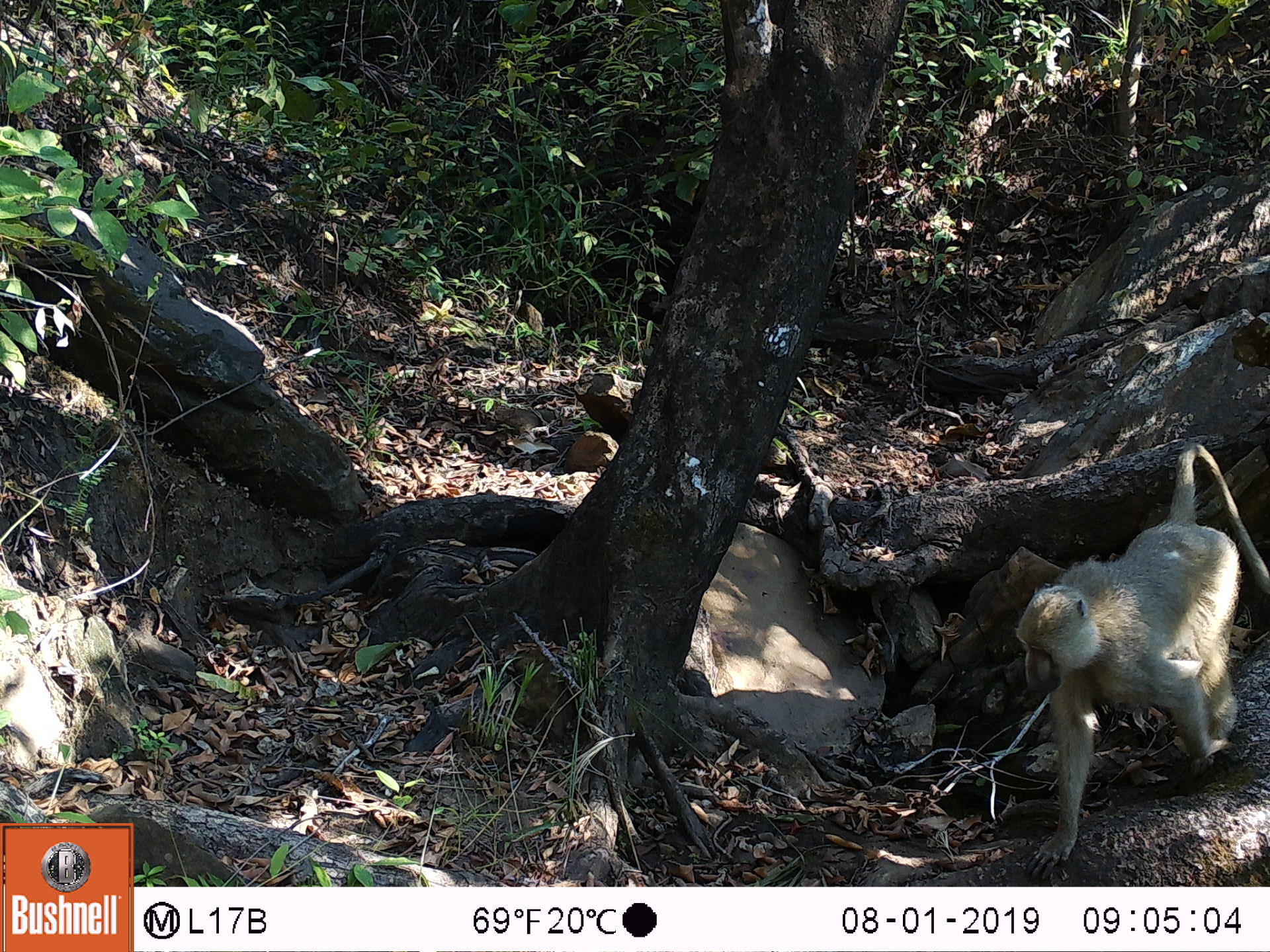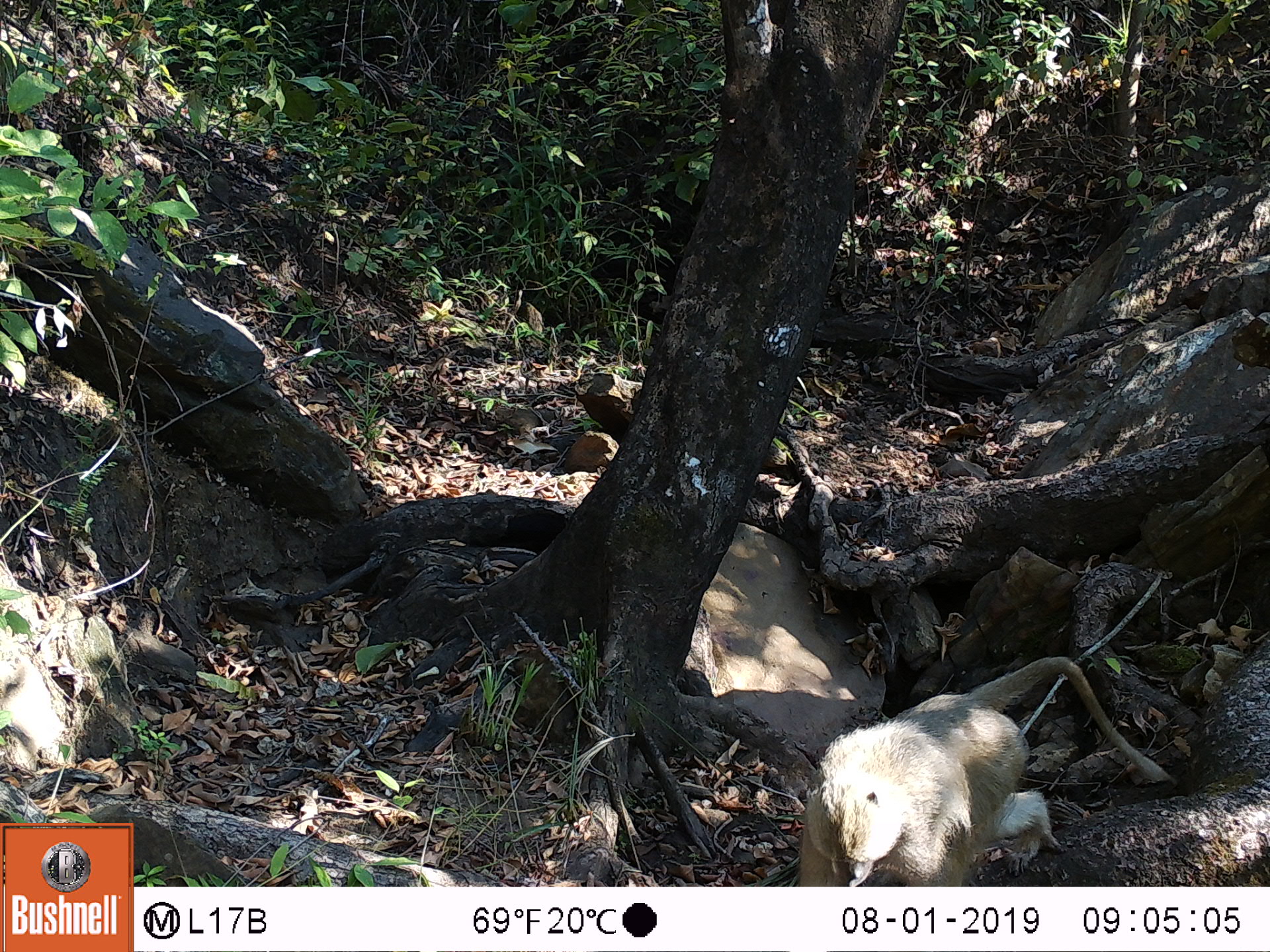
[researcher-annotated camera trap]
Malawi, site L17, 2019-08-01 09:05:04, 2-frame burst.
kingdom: Animalia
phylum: Chordata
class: Mammalia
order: Primates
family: Cercopithecidae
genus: Papio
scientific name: Papio cynocephalus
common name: yellow baboon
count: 1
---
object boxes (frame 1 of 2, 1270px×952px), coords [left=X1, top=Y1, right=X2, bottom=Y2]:
yellow baboon: [left=1007, top=444, right=1262, bottom=866]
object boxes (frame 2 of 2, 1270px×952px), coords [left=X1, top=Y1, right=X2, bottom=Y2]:
yellow baboon: [left=791, top=643, right=1168, bottom=880]